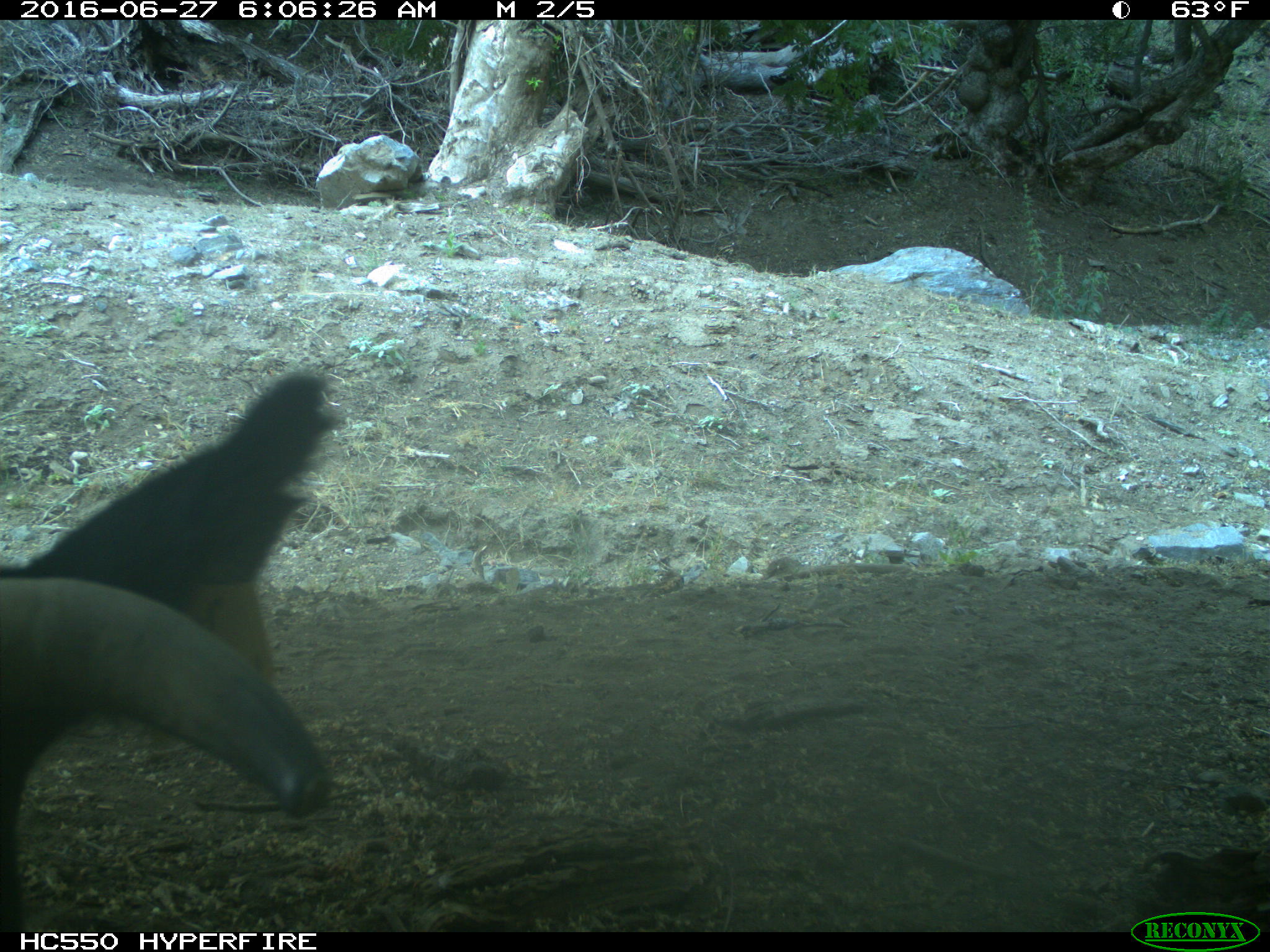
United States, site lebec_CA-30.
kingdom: Animalia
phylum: Chordata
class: Mammalia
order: Artiodactyla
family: Bovidae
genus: Bos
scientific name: Bos taurus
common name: domestic cow